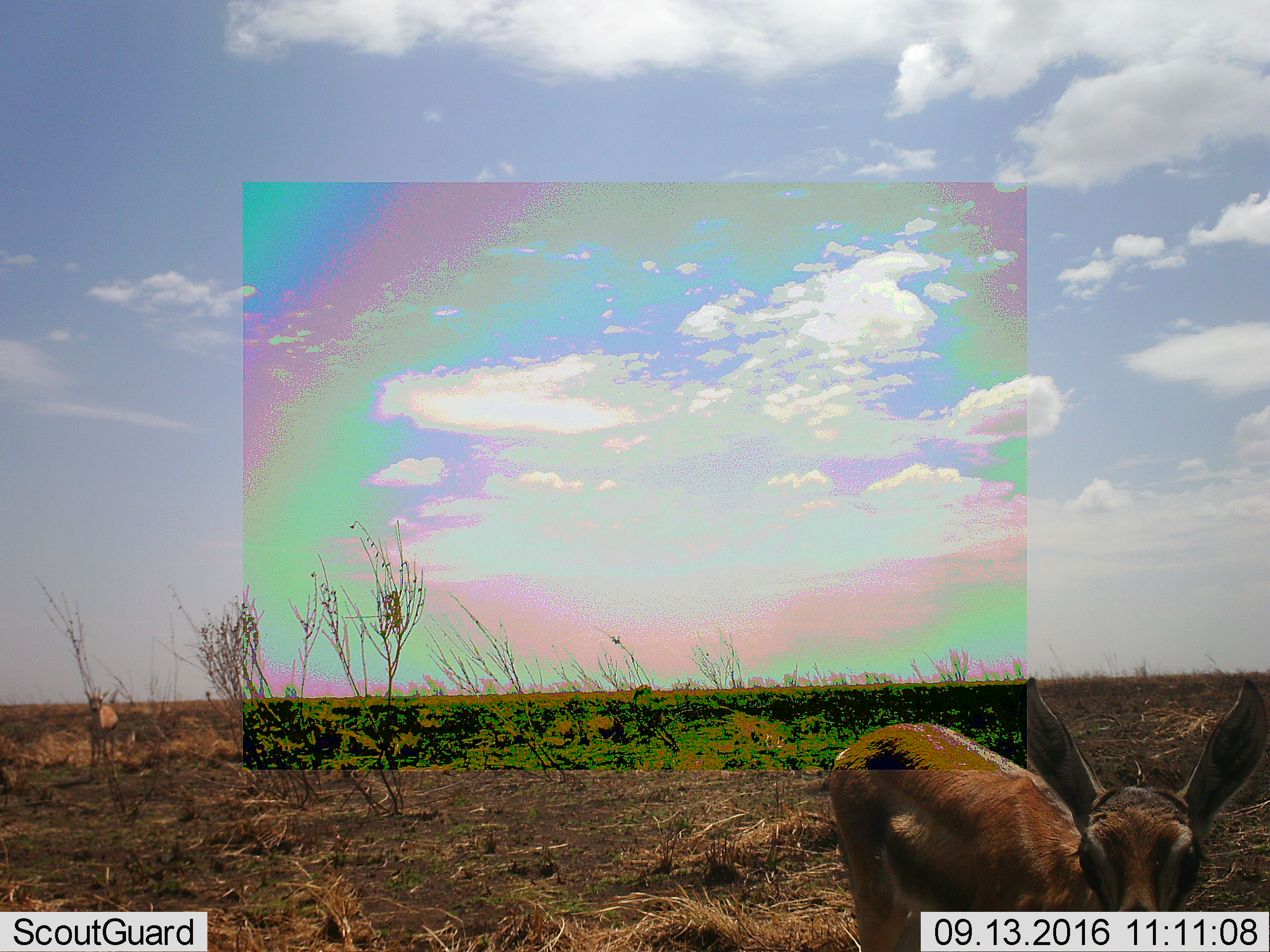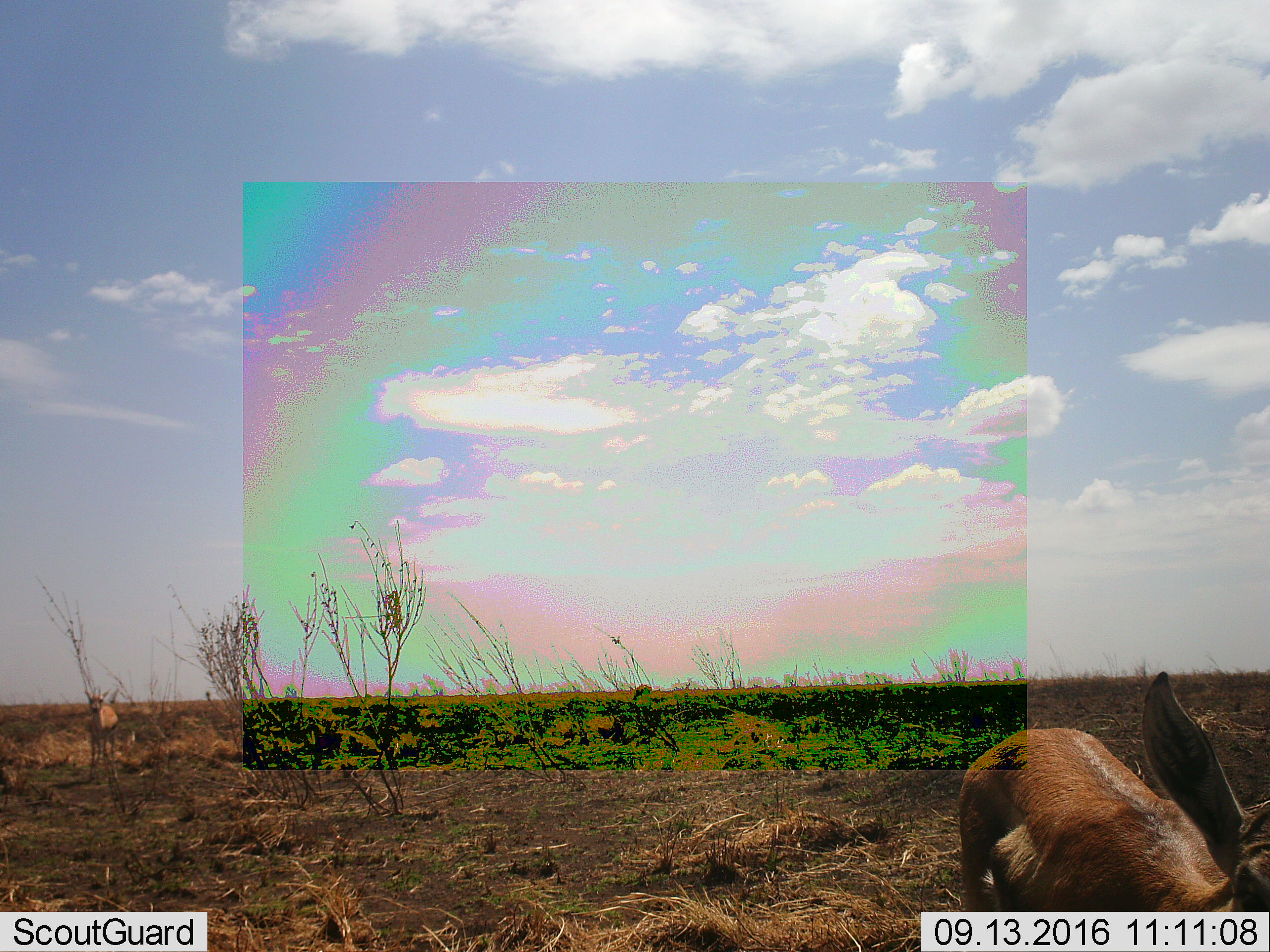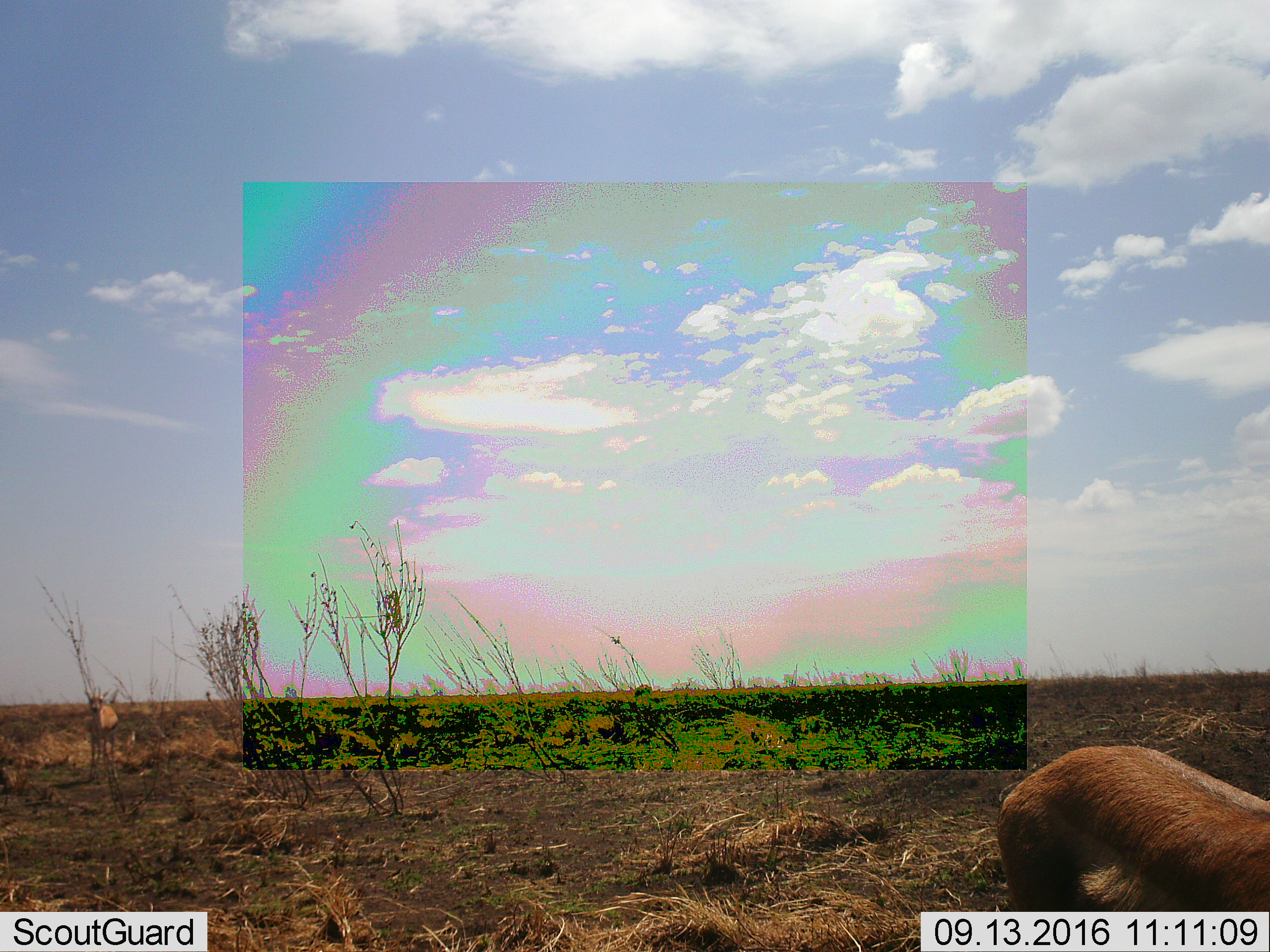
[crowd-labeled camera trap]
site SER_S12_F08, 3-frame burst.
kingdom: Animalia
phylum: Chordata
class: Mammalia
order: Artiodactyla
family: Bovidae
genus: Eudorcas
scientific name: Eudorcas thomsonii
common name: thomson's gazelle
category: gazellethomsons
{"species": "gazellethomsons (thomson's gazelle) (Eudorcas thomsonii)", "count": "2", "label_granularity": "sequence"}